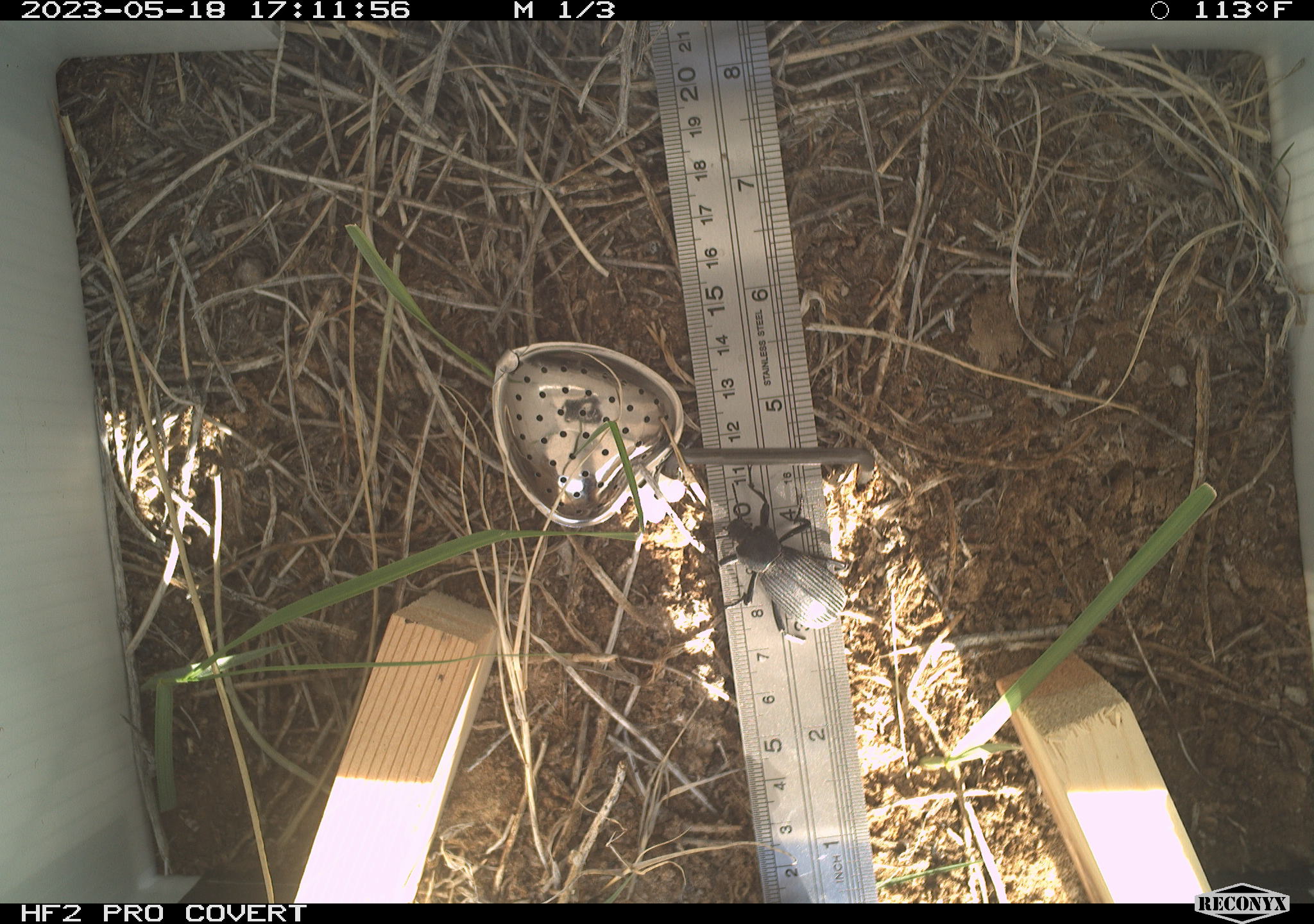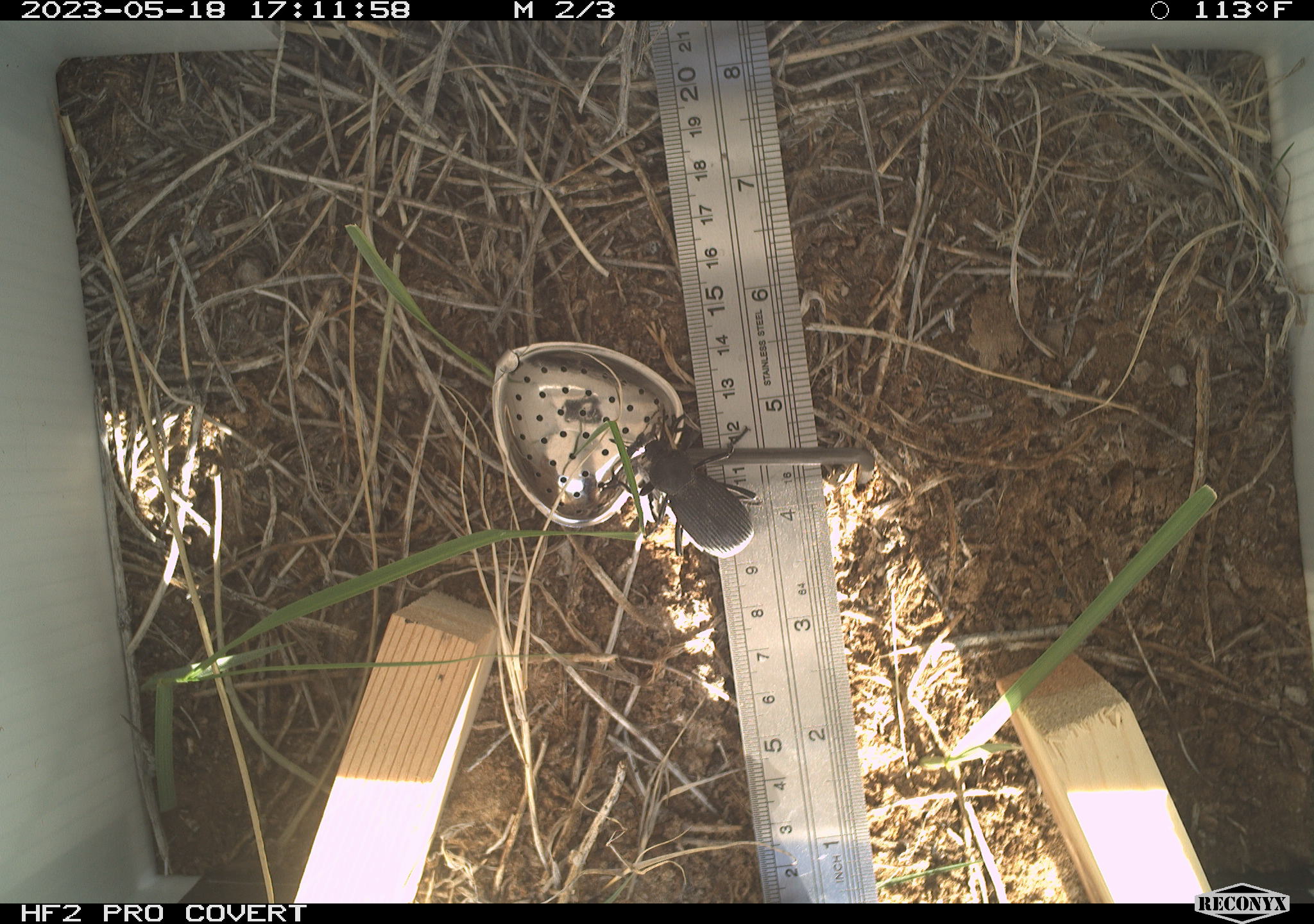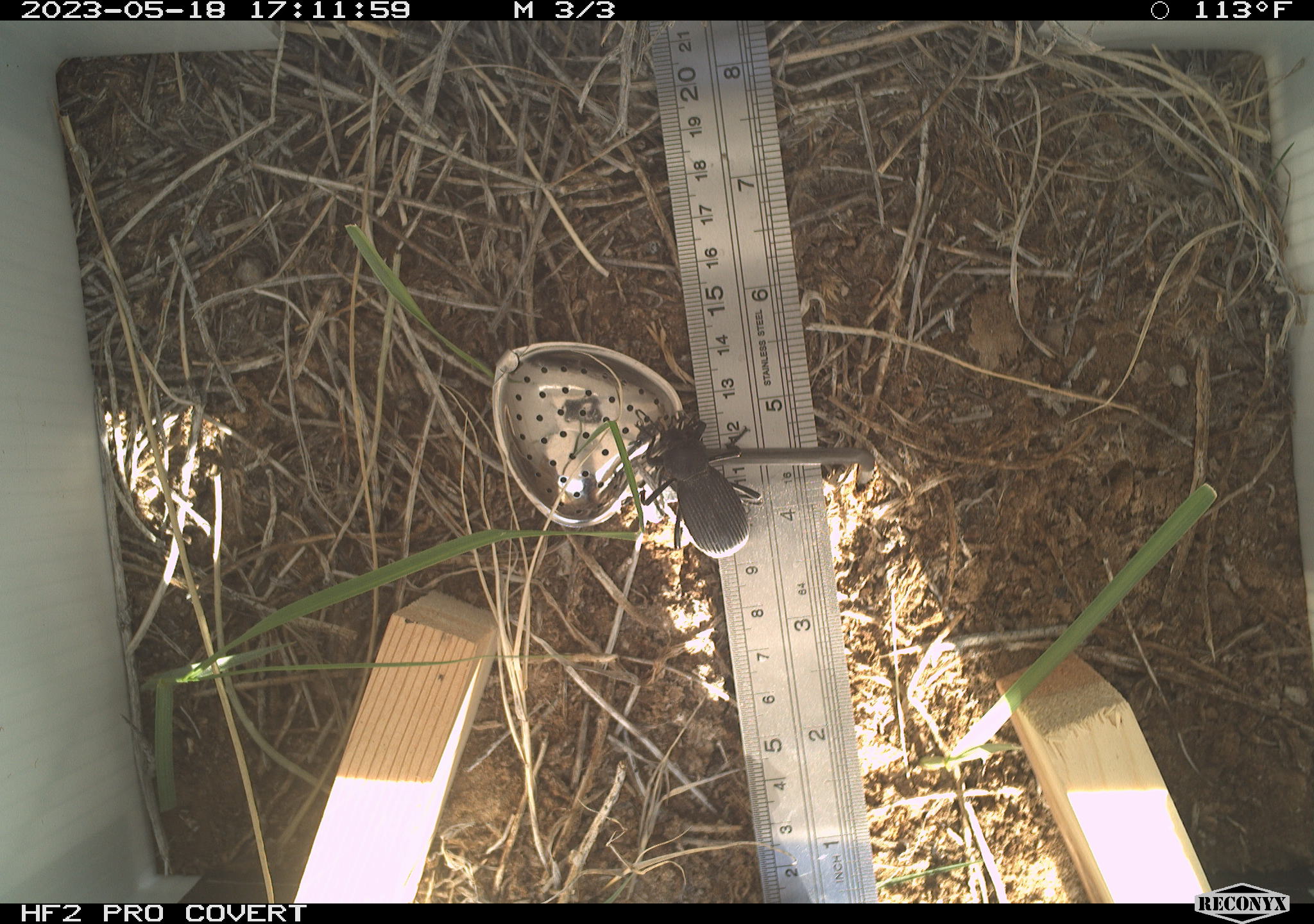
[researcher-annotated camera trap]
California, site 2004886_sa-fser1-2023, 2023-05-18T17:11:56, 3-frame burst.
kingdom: Animalia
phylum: Arthropoda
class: Insecta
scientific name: Insecta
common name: insect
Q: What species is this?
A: Insect (Insecta).